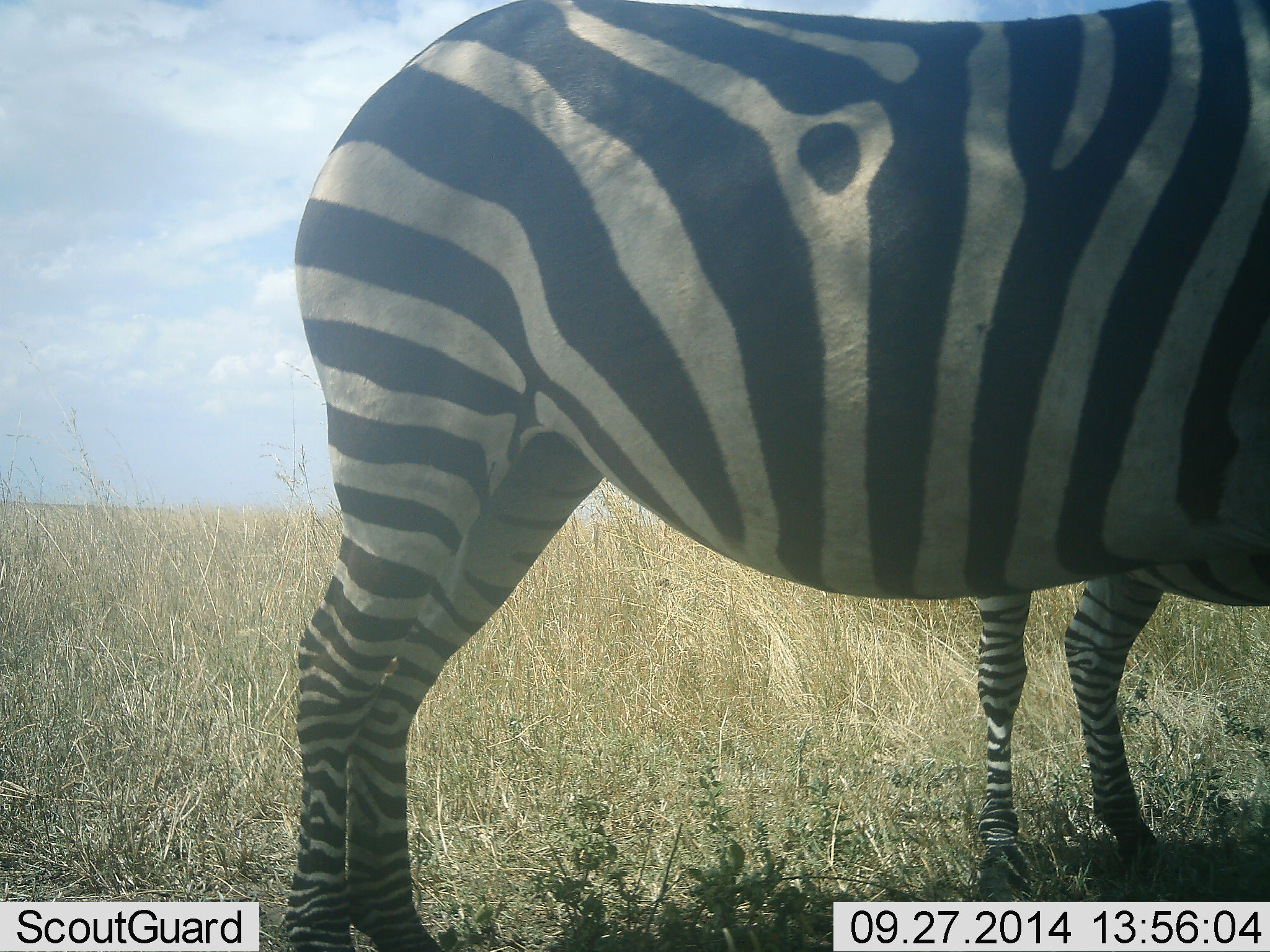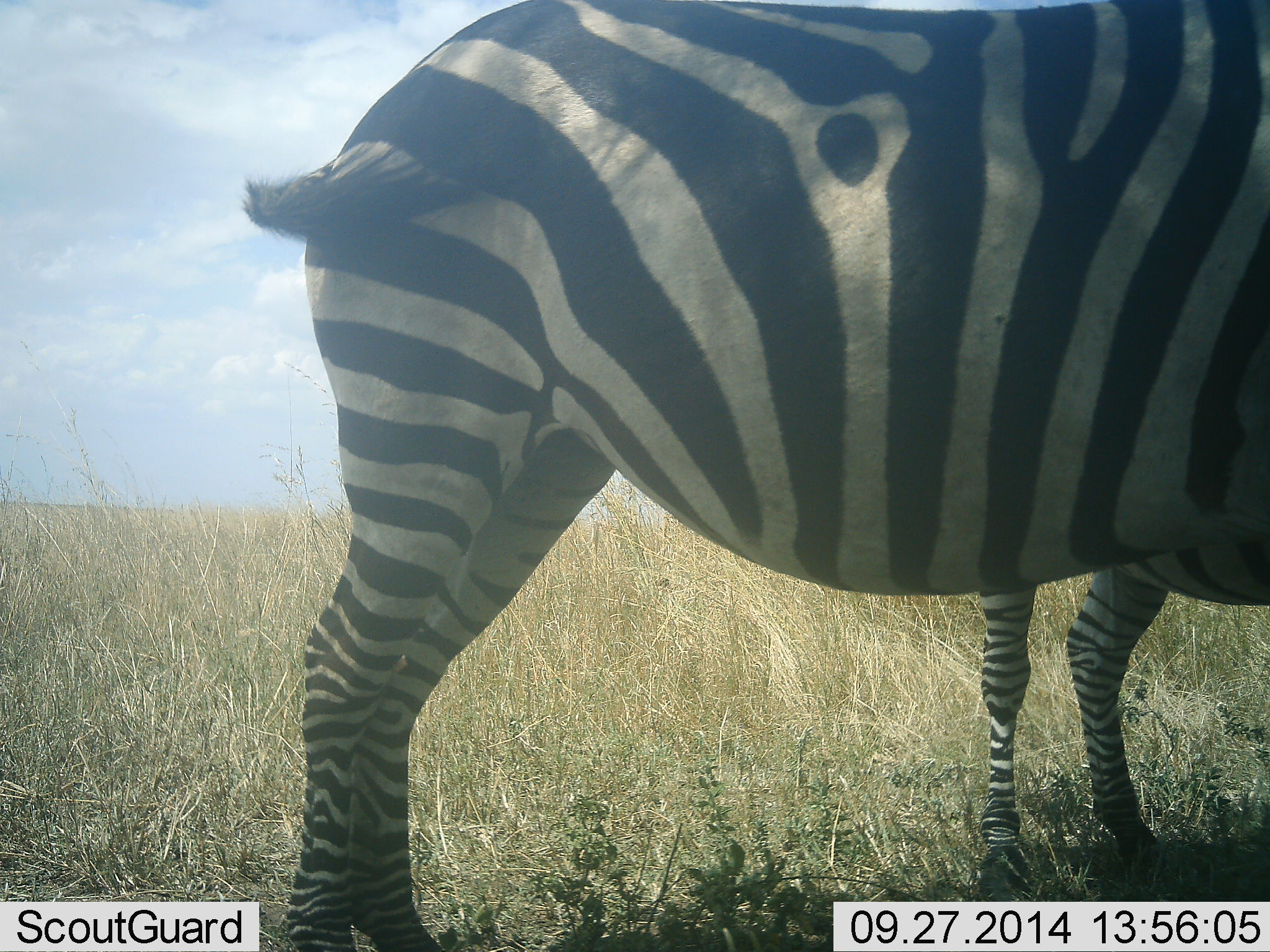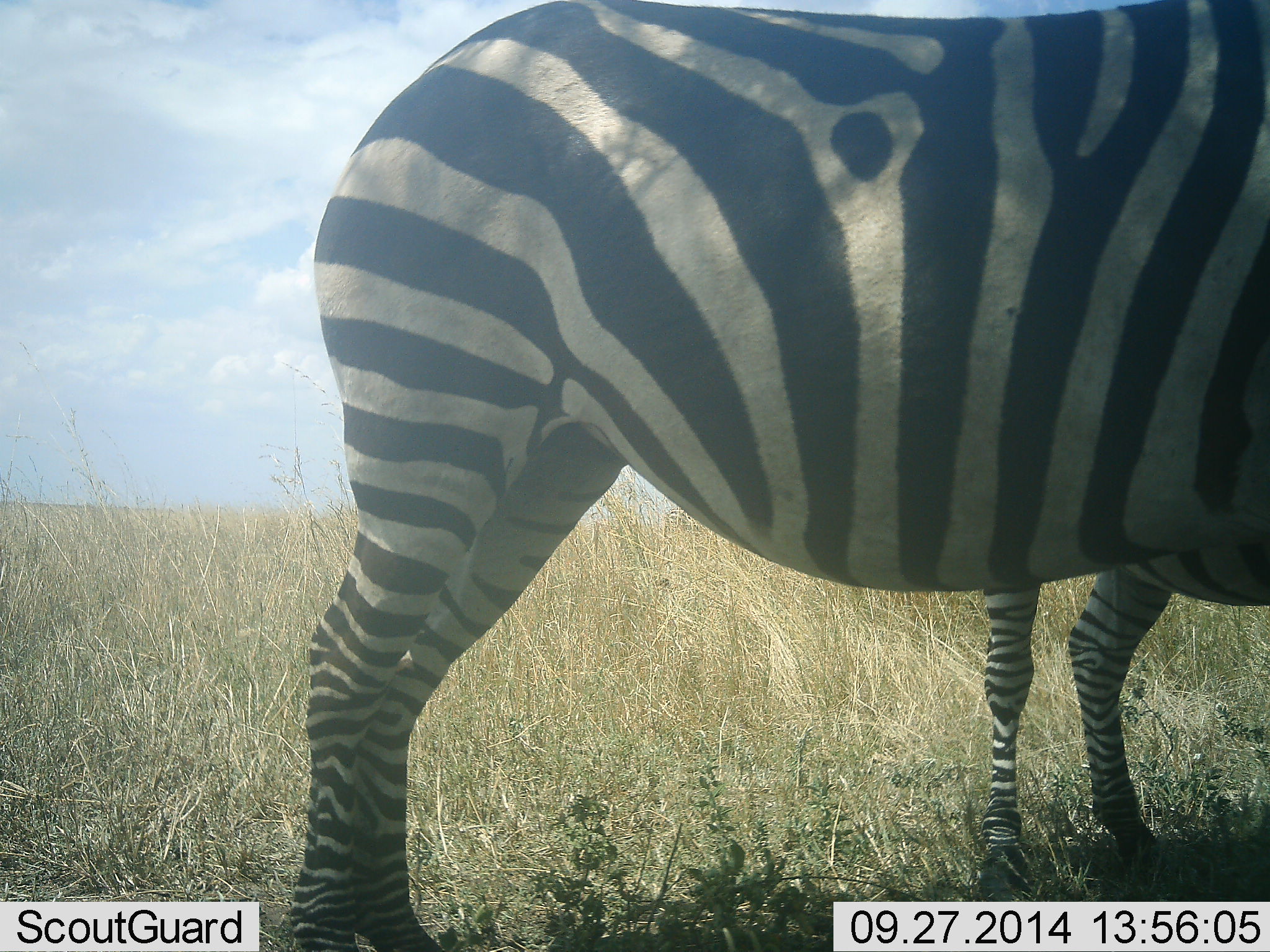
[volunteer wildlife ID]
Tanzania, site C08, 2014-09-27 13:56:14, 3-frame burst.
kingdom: Animalia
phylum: Chordata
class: Mammalia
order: Perissodactyla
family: Equidae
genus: Equus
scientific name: Equus quagga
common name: plains zebra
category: zebra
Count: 2.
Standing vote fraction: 100%.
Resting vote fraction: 0%.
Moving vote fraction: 0%.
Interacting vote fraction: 0%.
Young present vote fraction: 0%.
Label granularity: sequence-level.